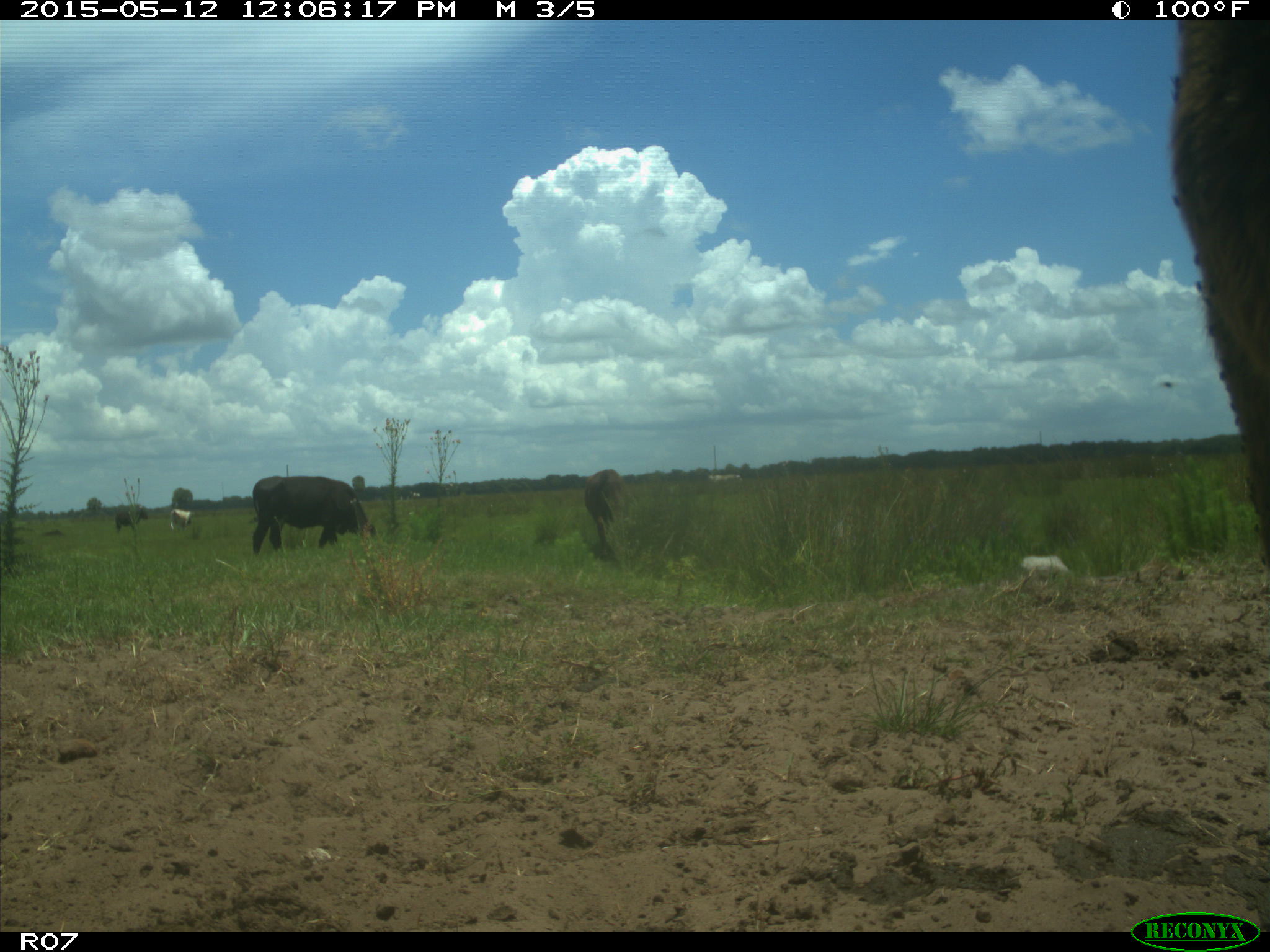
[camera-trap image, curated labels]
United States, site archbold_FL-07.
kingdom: Animalia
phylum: Chordata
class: Mammalia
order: Artiodactyla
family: Bovidae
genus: Bos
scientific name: Bos taurus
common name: domestic cow